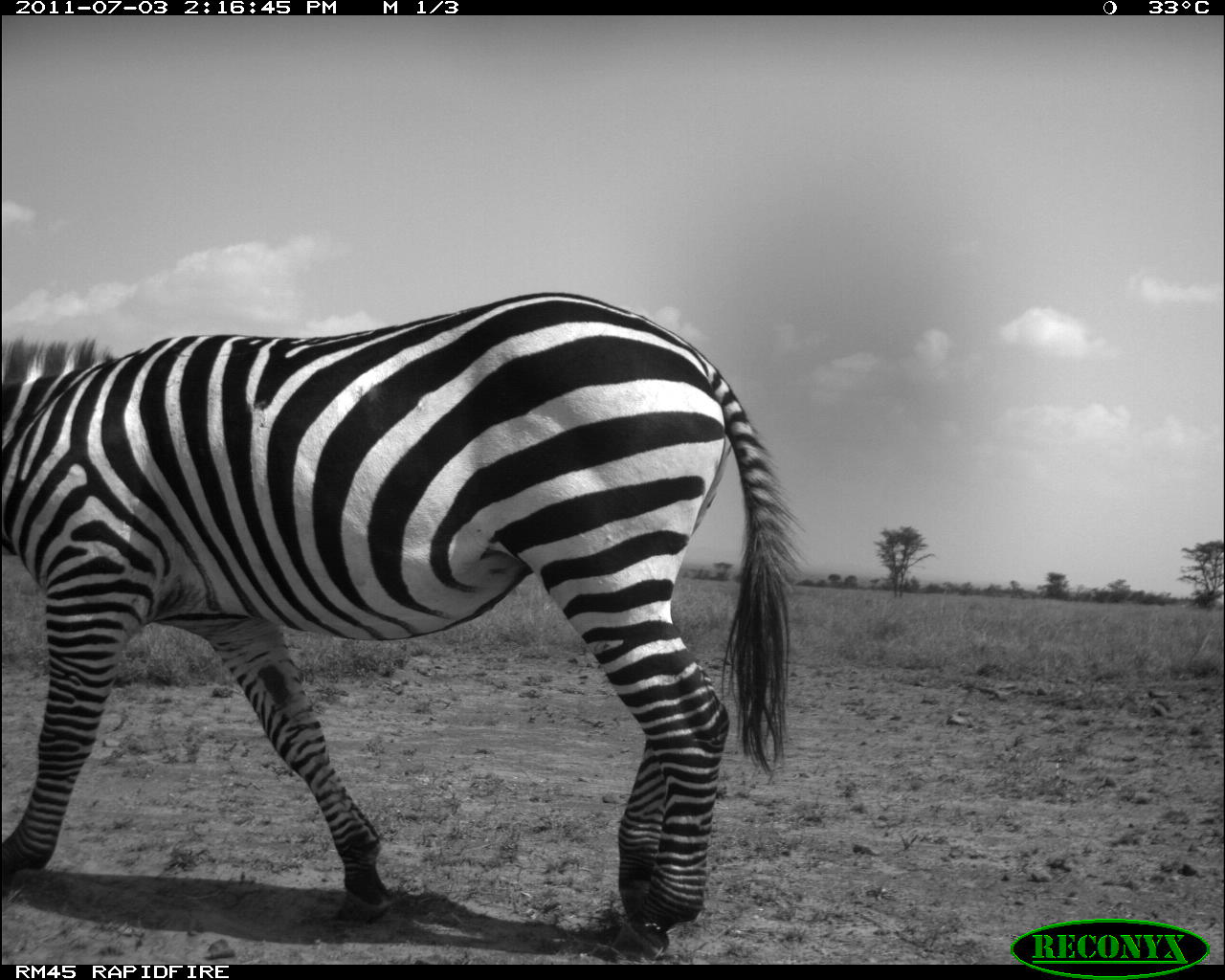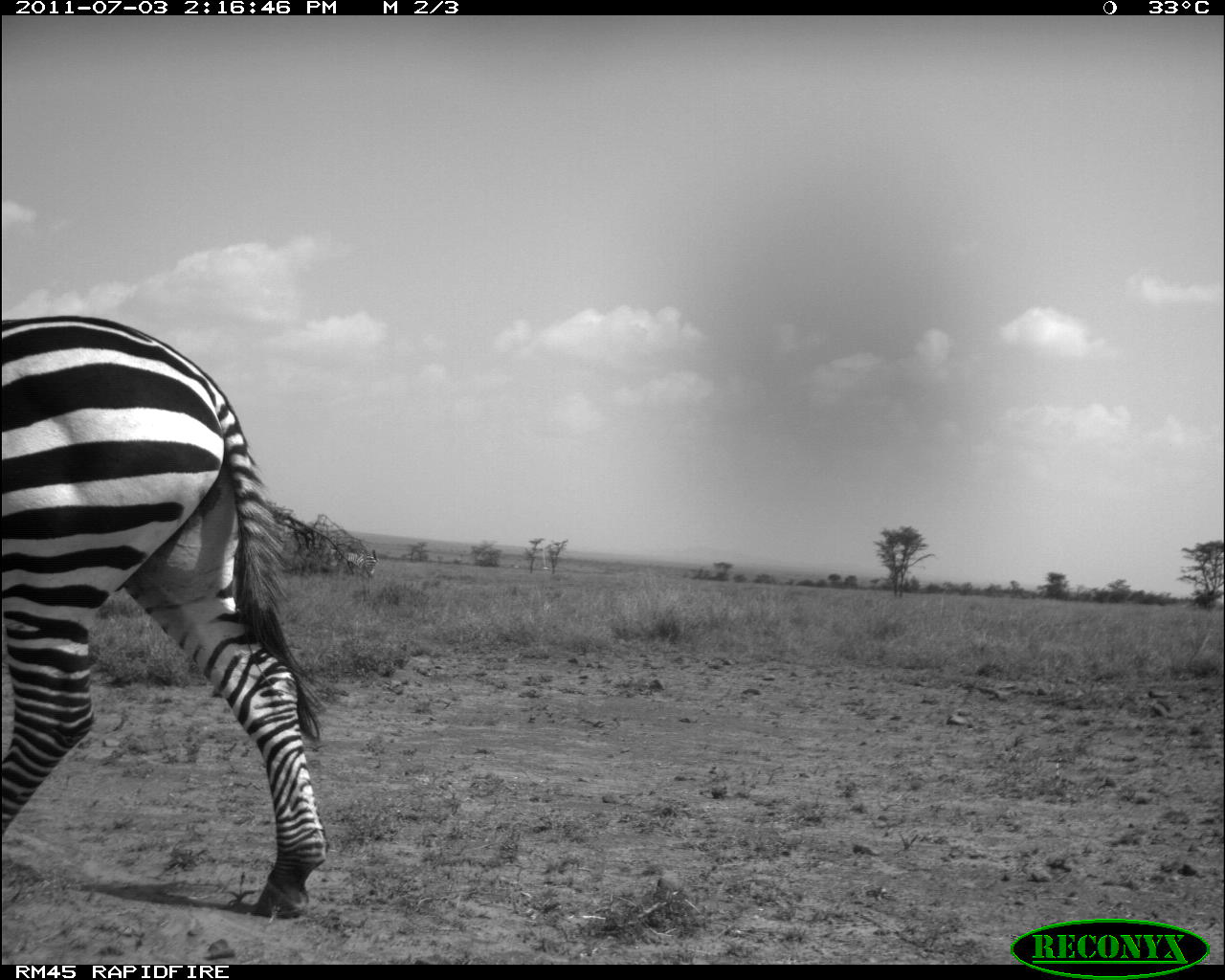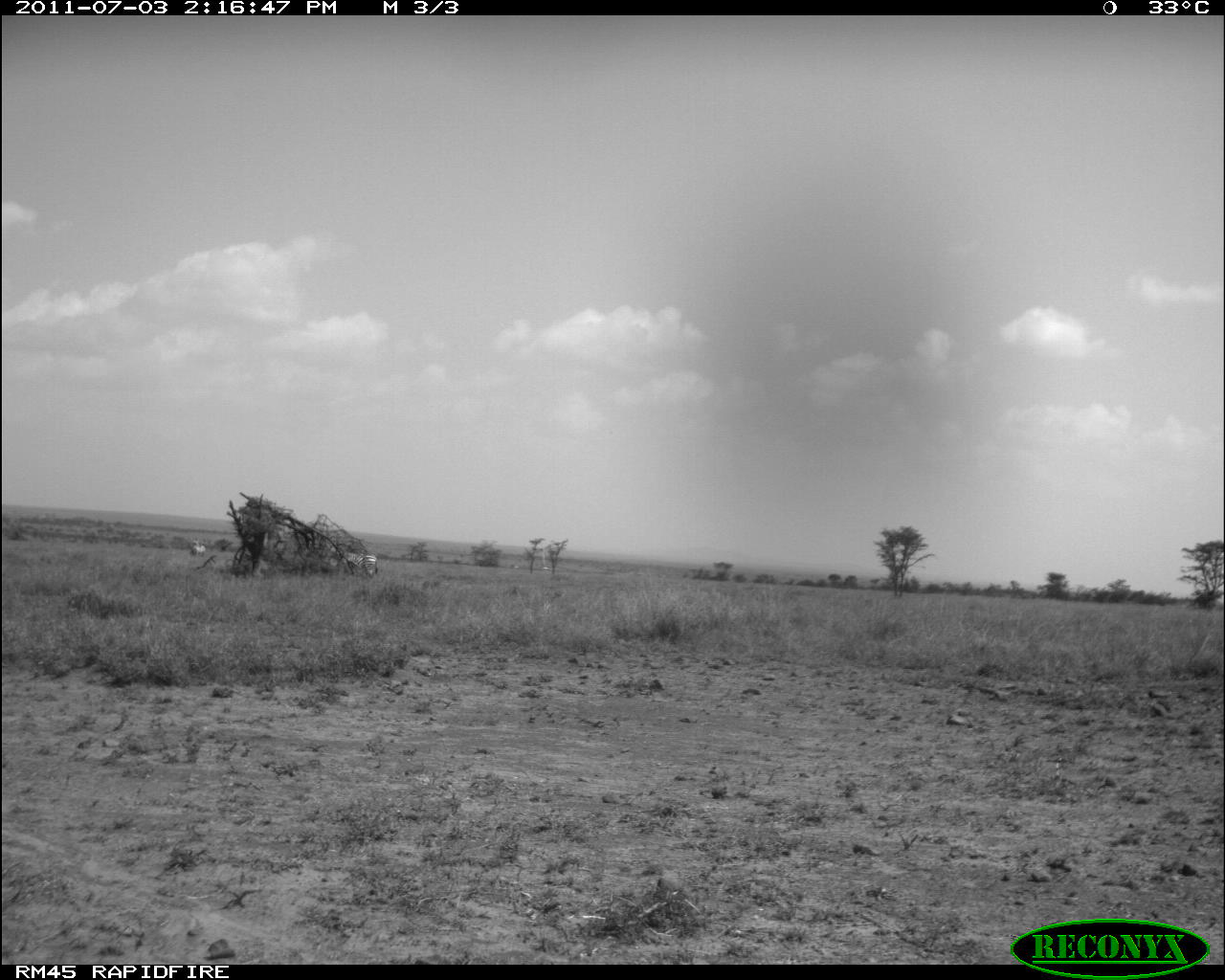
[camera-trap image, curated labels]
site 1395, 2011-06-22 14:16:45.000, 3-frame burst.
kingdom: Animalia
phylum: Chordata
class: Mammalia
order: Perissodactyla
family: Equidae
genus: Equus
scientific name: Equus quagga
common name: plains zebra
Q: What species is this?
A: Equus quagga (plains zebra).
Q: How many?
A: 1.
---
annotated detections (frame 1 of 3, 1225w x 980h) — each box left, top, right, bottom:
equus quagga: 0, 288, 807, 963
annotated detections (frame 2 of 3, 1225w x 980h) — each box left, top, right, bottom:
equus quagga: 0, 310, 328, 921; 323, 550, 377, 576